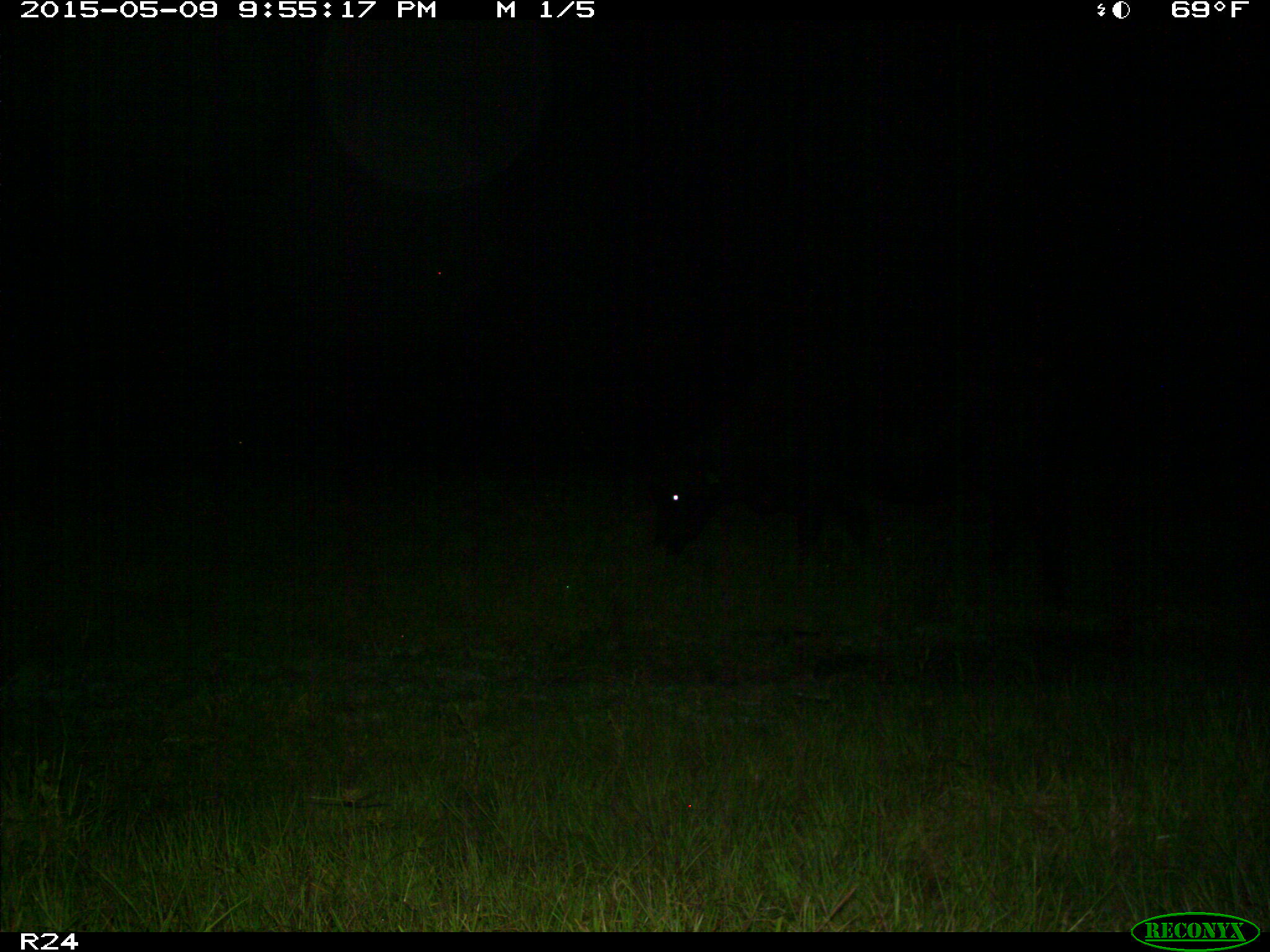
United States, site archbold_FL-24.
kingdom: Animalia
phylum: Chordata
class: Mammalia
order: Artiodactyla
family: Bovidae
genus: Bos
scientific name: Bos taurus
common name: domestic cow